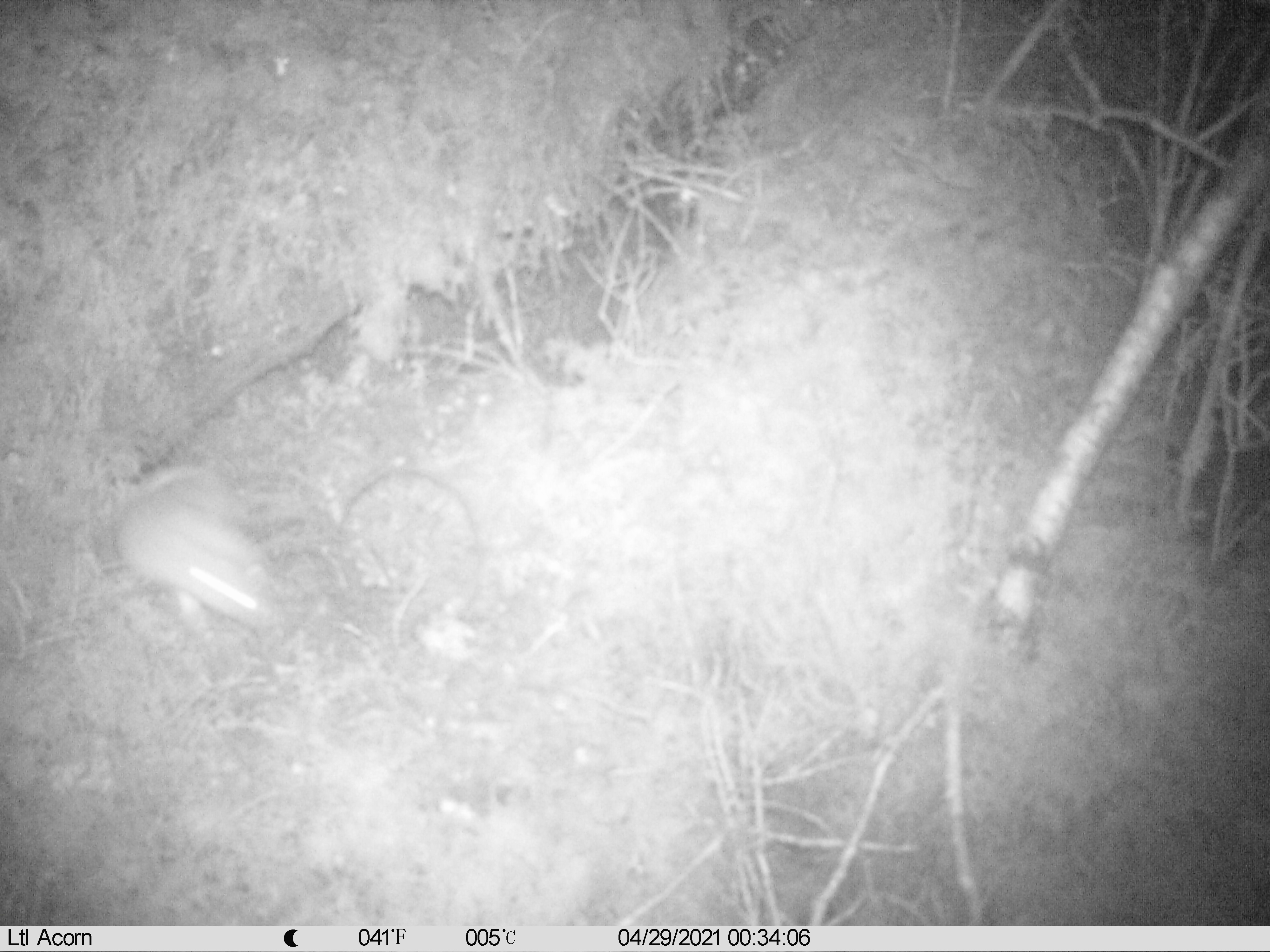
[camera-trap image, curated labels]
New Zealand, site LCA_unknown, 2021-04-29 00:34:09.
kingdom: Animalia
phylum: Chordata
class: Mammalia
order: Carnivora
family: Mustelidae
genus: Mustela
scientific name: Mustela erminea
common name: stoat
Stoat (Mustela erminea).